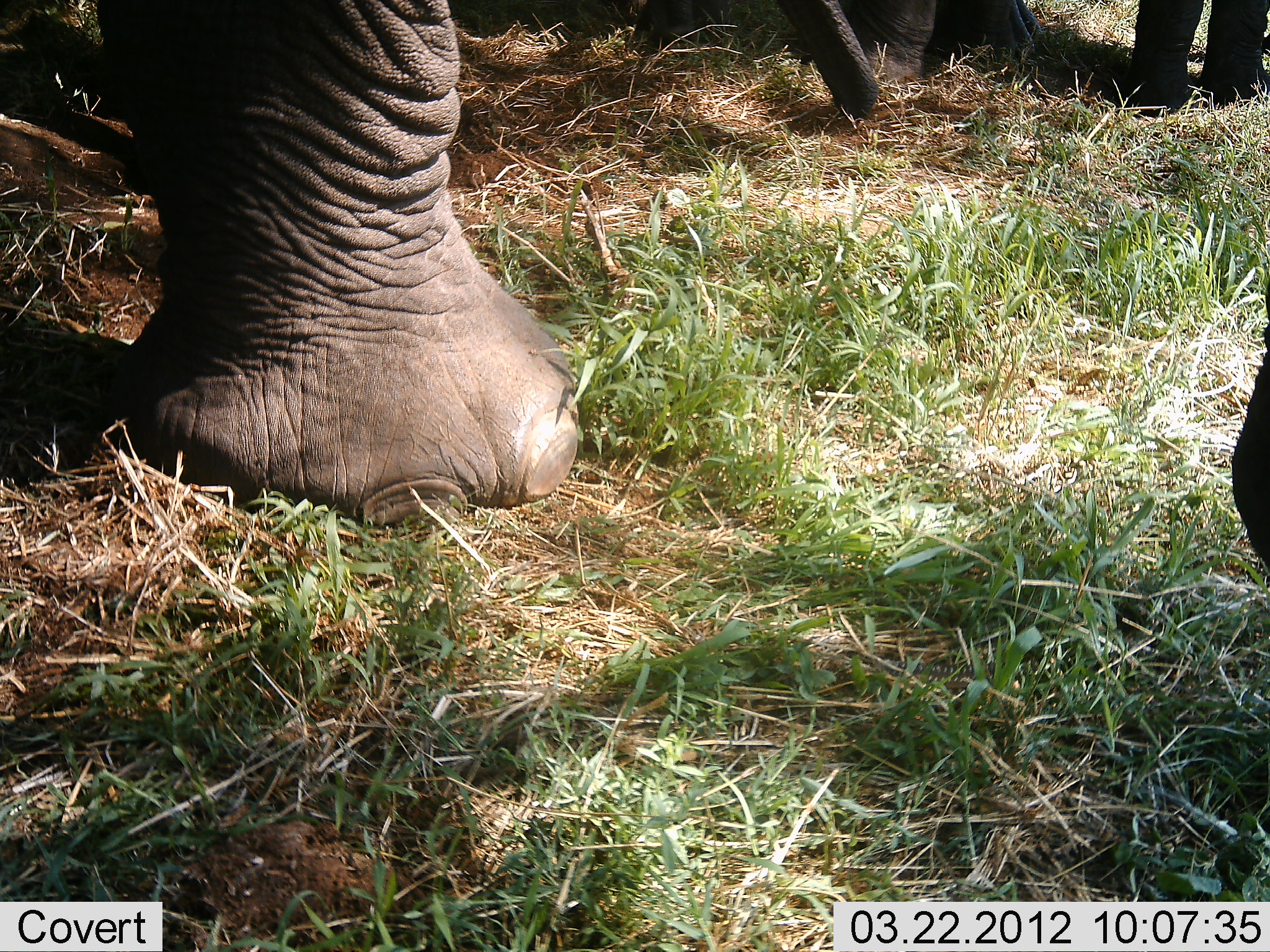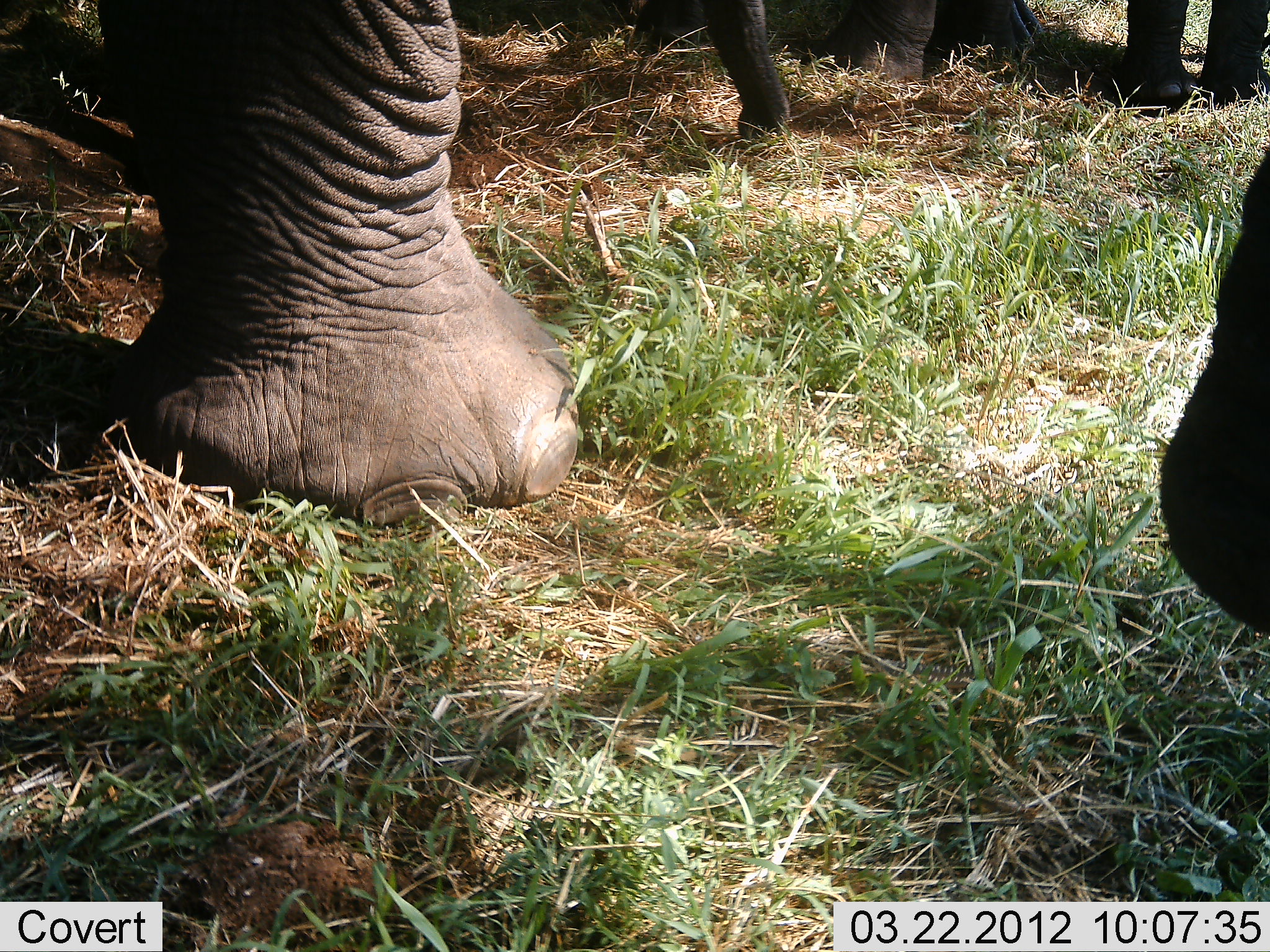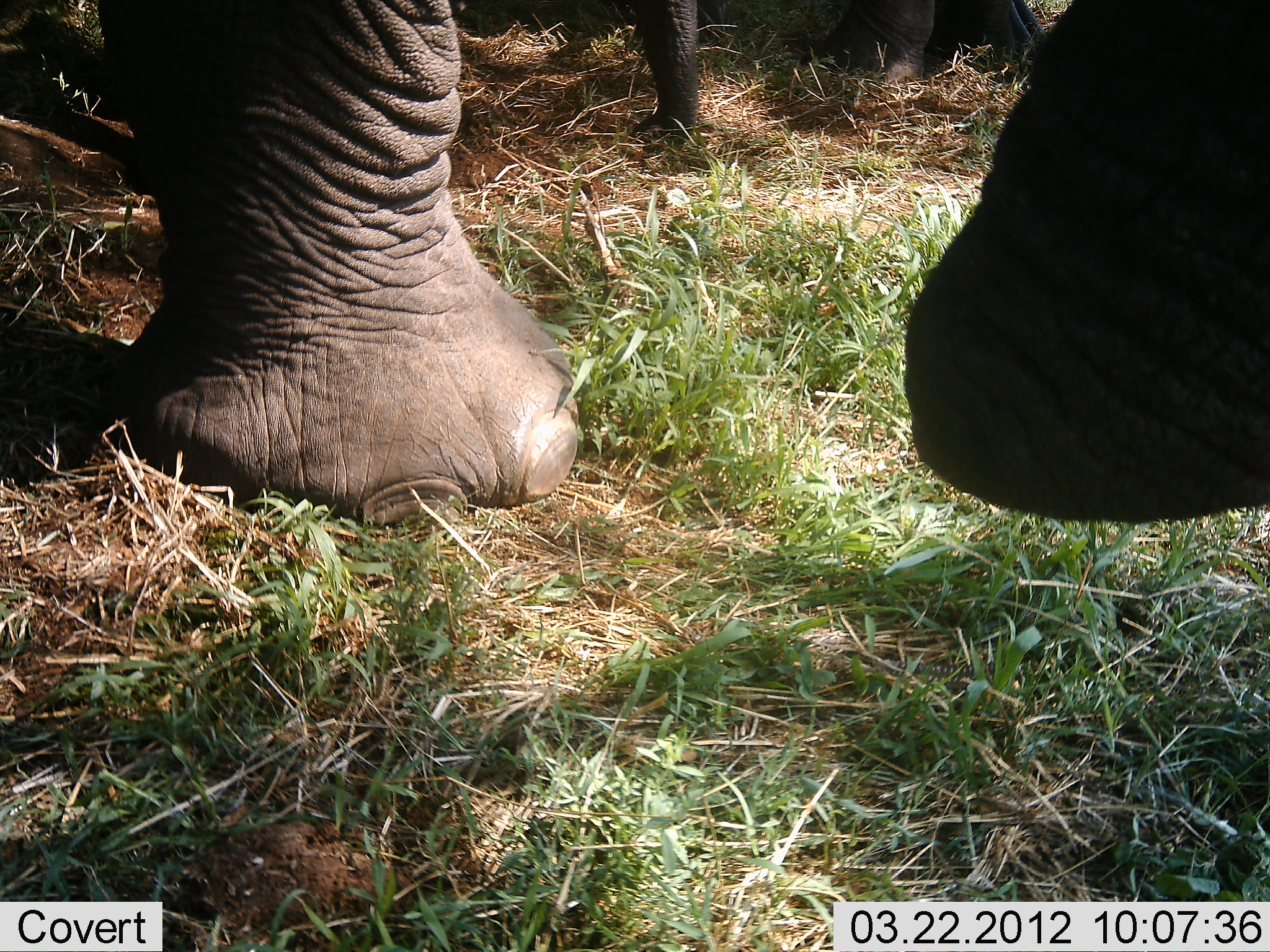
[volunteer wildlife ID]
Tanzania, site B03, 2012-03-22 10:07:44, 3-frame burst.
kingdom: Animalia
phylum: Chordata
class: Mammalia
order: Proboscidea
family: Elephantidae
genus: Loxodonta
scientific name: Loxodonta africana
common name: african bush elephant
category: elephant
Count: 3.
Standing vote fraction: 89%.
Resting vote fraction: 0%.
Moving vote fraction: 0%.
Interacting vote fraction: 0%.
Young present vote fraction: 28%.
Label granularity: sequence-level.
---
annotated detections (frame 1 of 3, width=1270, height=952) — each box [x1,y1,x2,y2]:
animal: [0,0,580,536]; [628,0,1269,147]; [1226,249,1270,582]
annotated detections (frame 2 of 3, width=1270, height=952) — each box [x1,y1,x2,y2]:
animal: [0,0,579,524]; [634,0,1270,141]; [1157,138,1270,637]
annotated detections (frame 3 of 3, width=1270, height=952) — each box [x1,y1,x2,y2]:
animal: [0,0,589,538]; [903,0,1270,521]; [457,0,1051,151]